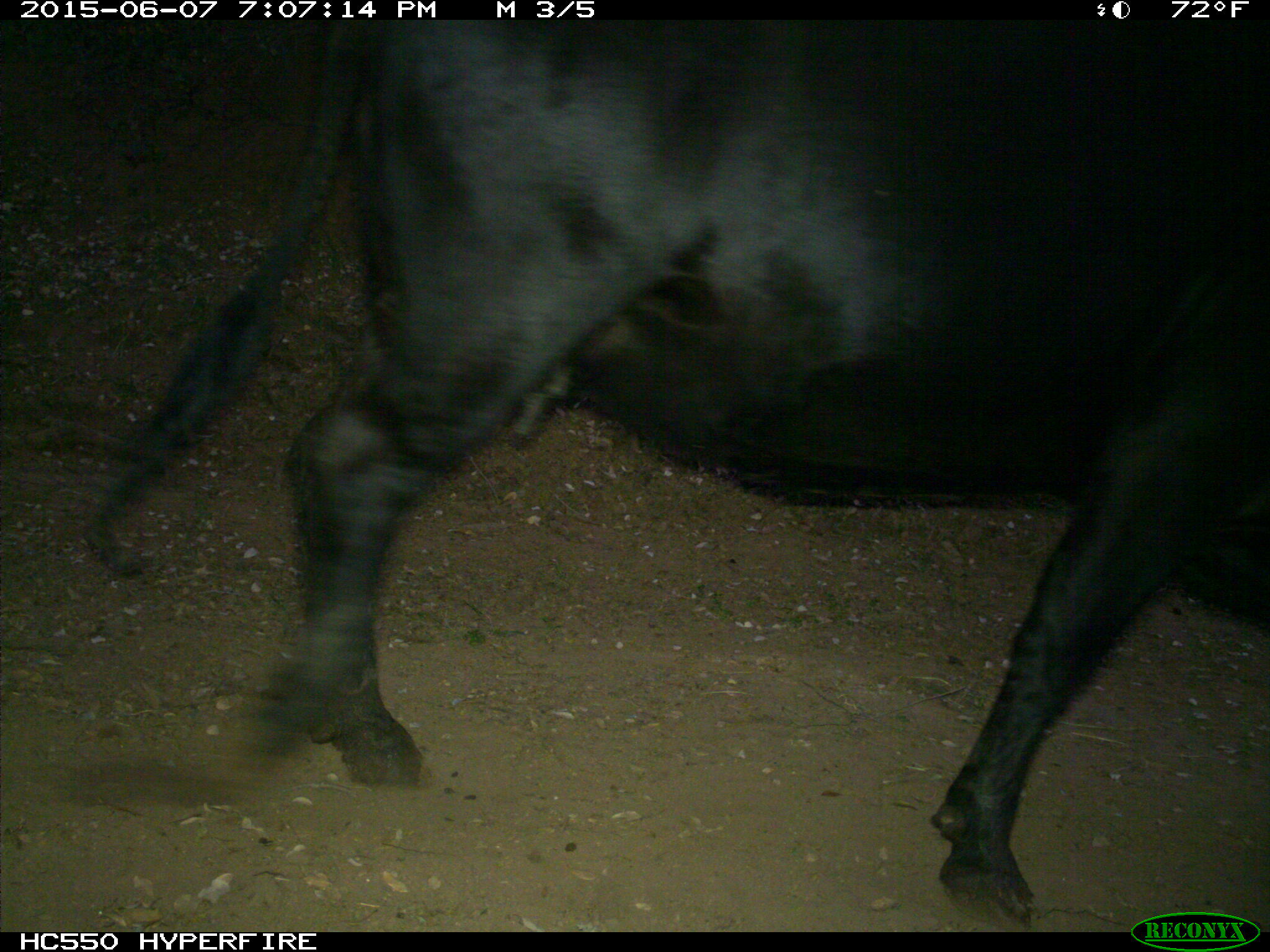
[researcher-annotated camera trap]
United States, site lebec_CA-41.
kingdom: Animalia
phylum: Chordata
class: Mammalia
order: Artiodactyla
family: Bovidae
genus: Bos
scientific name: Bos taurus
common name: domestic cow